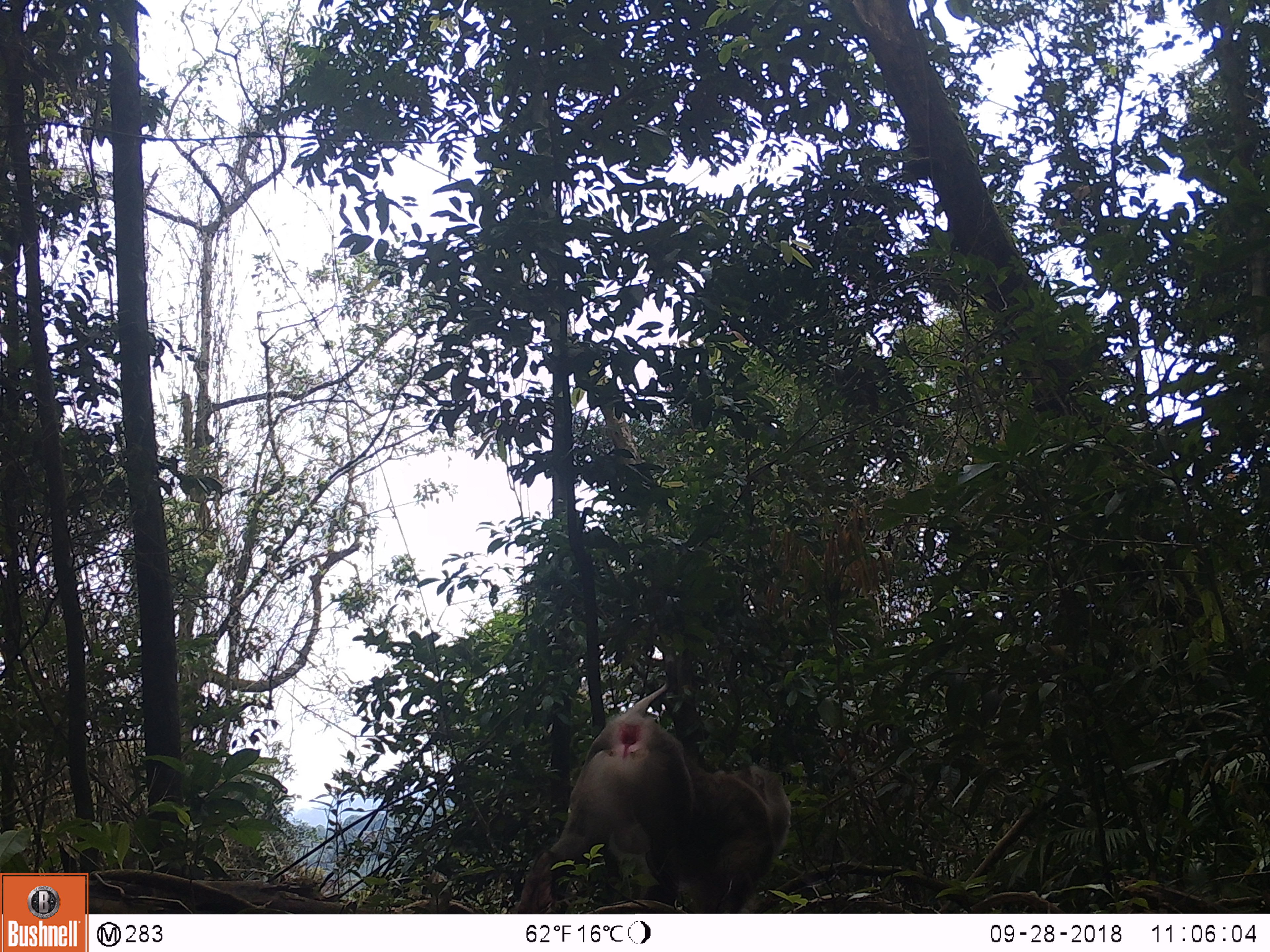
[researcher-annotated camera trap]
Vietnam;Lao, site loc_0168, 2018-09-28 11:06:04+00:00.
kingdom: Animalia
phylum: Chordata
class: Mammalia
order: Primates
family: Cercopithecidae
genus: Macaca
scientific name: Macaca nemestrina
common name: pig-tailed macaque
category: pig tailed macaque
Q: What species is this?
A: Pig tailed macaque (pig-tailed macaque) (Macaca nemestrina).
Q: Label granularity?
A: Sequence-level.